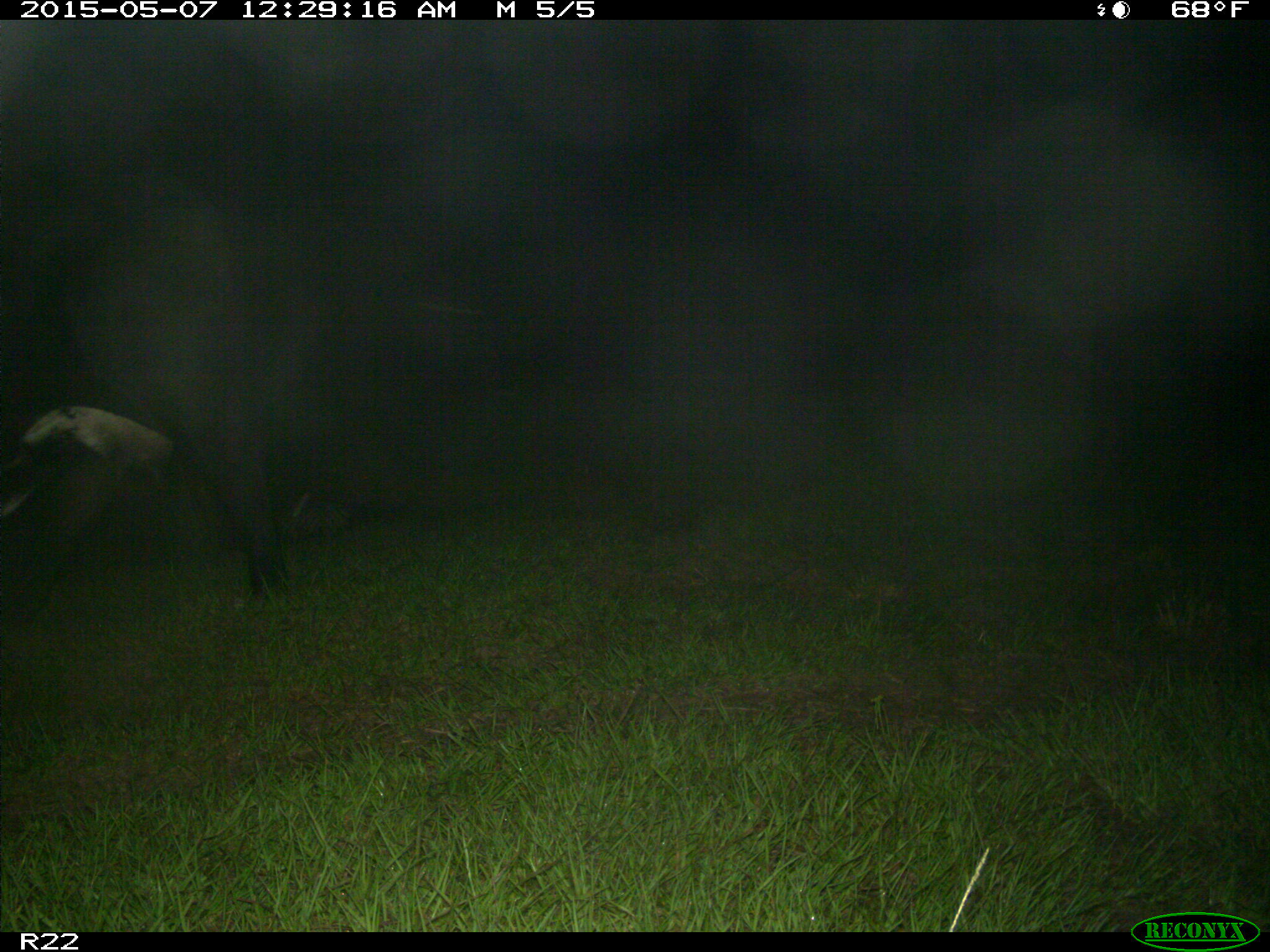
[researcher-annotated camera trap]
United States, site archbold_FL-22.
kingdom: Animalia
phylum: Chordata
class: Mammalia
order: Artiodactyla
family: Bovidae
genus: Bos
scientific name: Bos taurus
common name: domestic cow